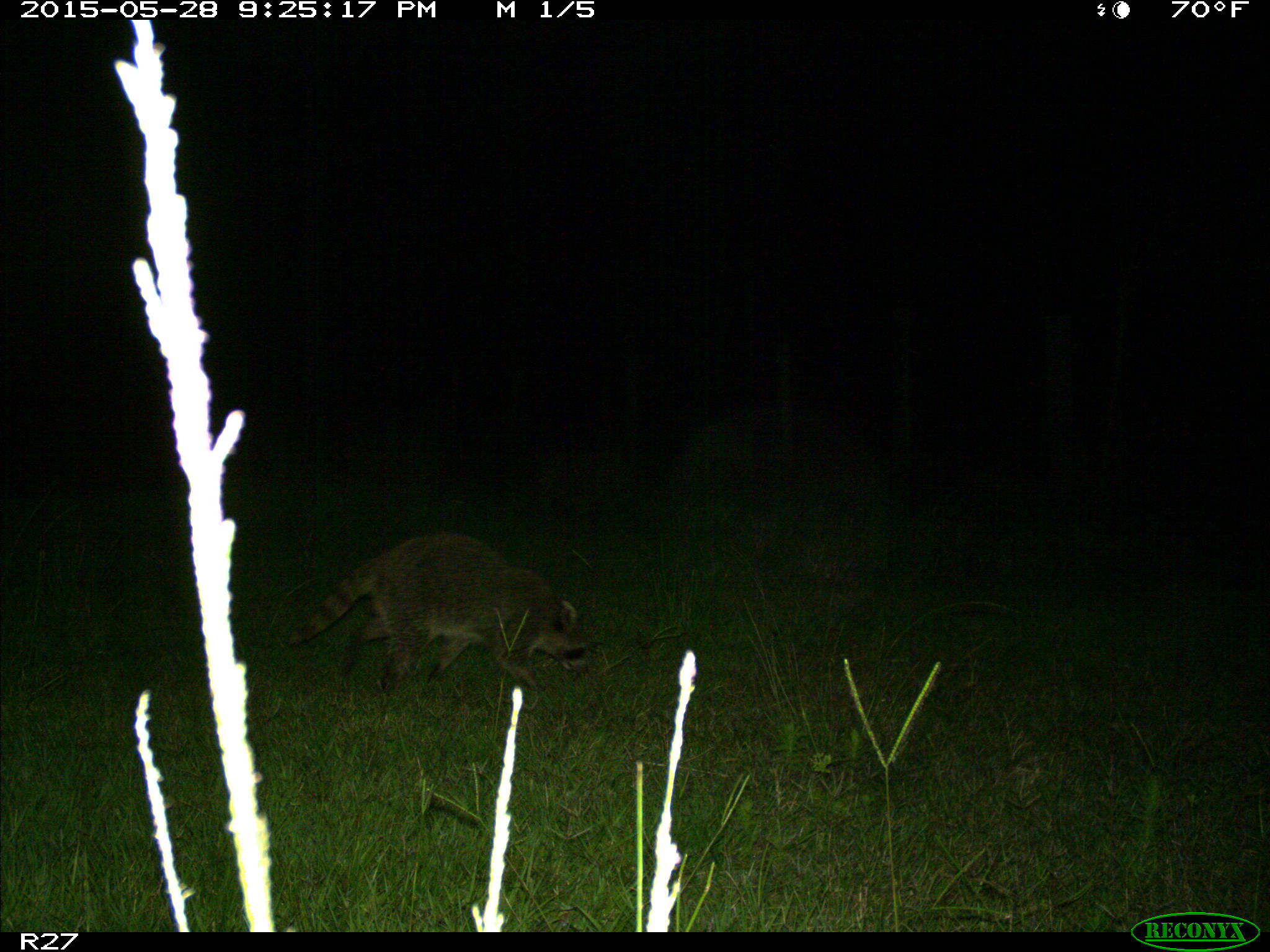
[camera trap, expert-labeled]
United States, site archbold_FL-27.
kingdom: Animalia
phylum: Chordata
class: Mammalia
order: Carnivora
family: Procyonidae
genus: Procyon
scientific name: Procyon lotor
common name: common raccoon